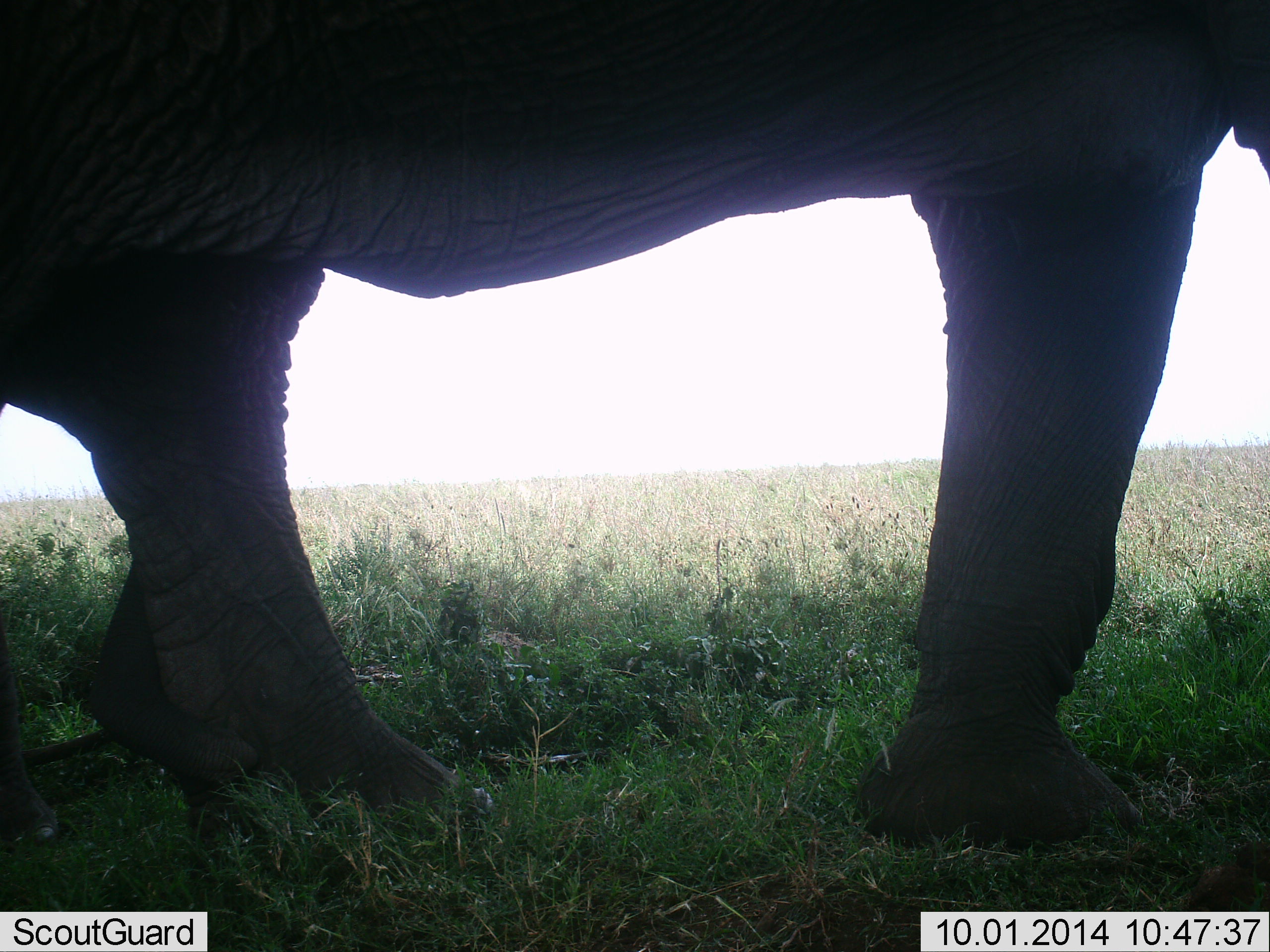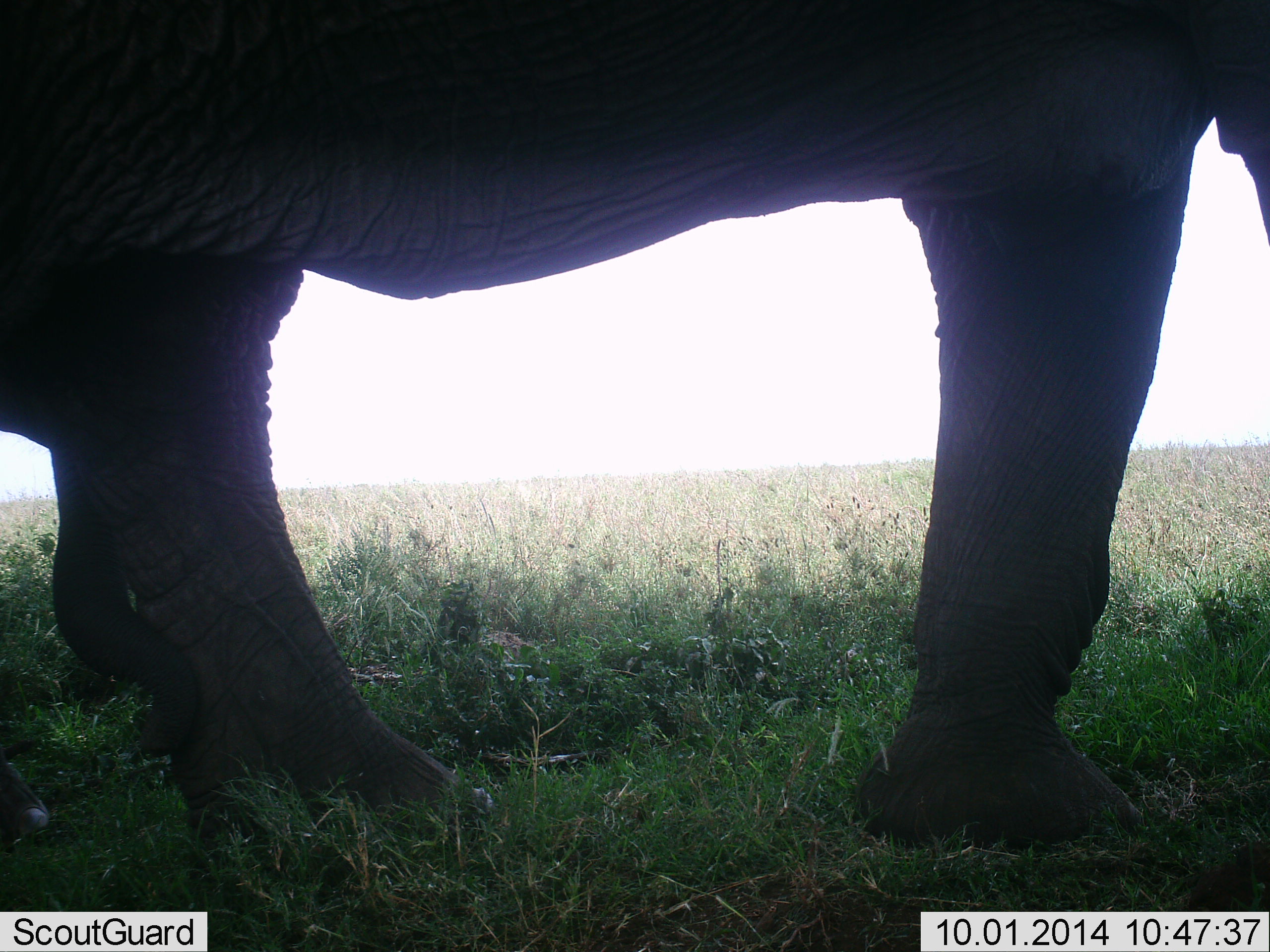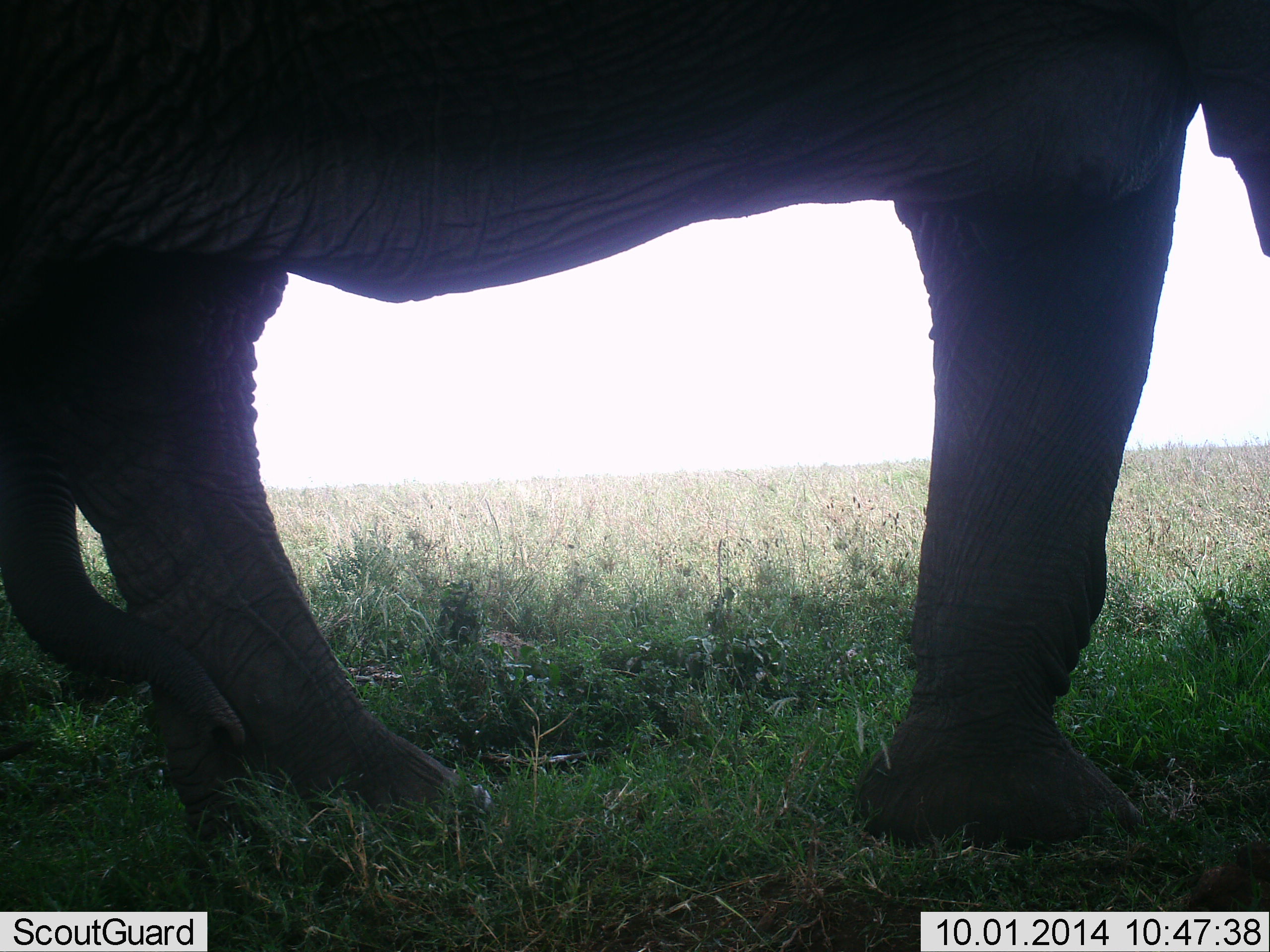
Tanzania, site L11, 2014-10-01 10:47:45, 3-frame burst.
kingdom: Animalia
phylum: Chordata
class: Mammalia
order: Proboscidea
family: Elephantidae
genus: Loxodonta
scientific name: Loxodonta africana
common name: african bush elephant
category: elephant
Elephant (african bush elephant) (Loxodonta africana), count 2. Behavior (volunteer vote fractions): standing 80%, resting 0%, moving 0%, interacting 30%. Young present (vote fraction): 40%. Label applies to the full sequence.